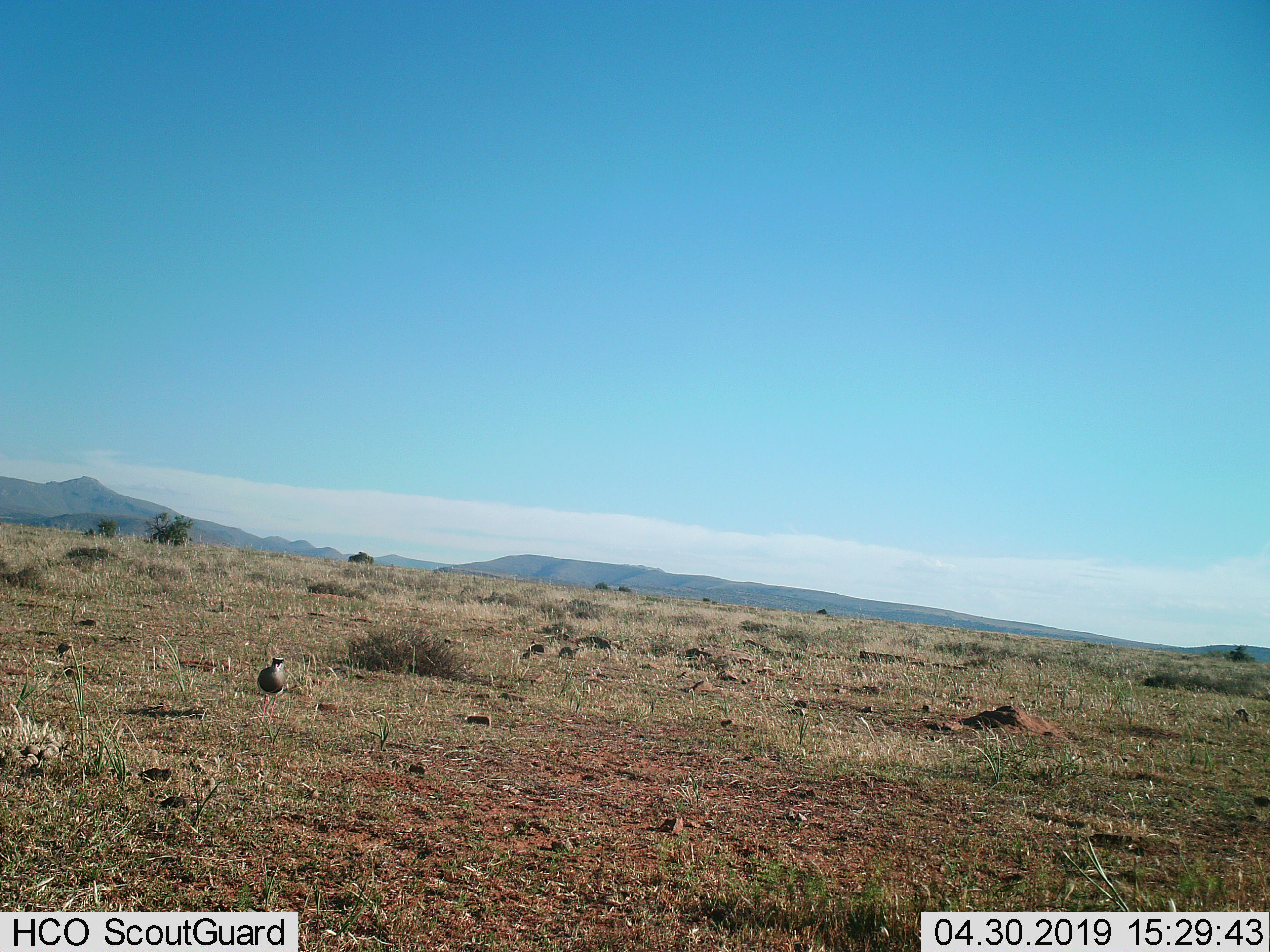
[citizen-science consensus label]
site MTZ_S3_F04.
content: unidentified animal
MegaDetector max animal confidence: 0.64